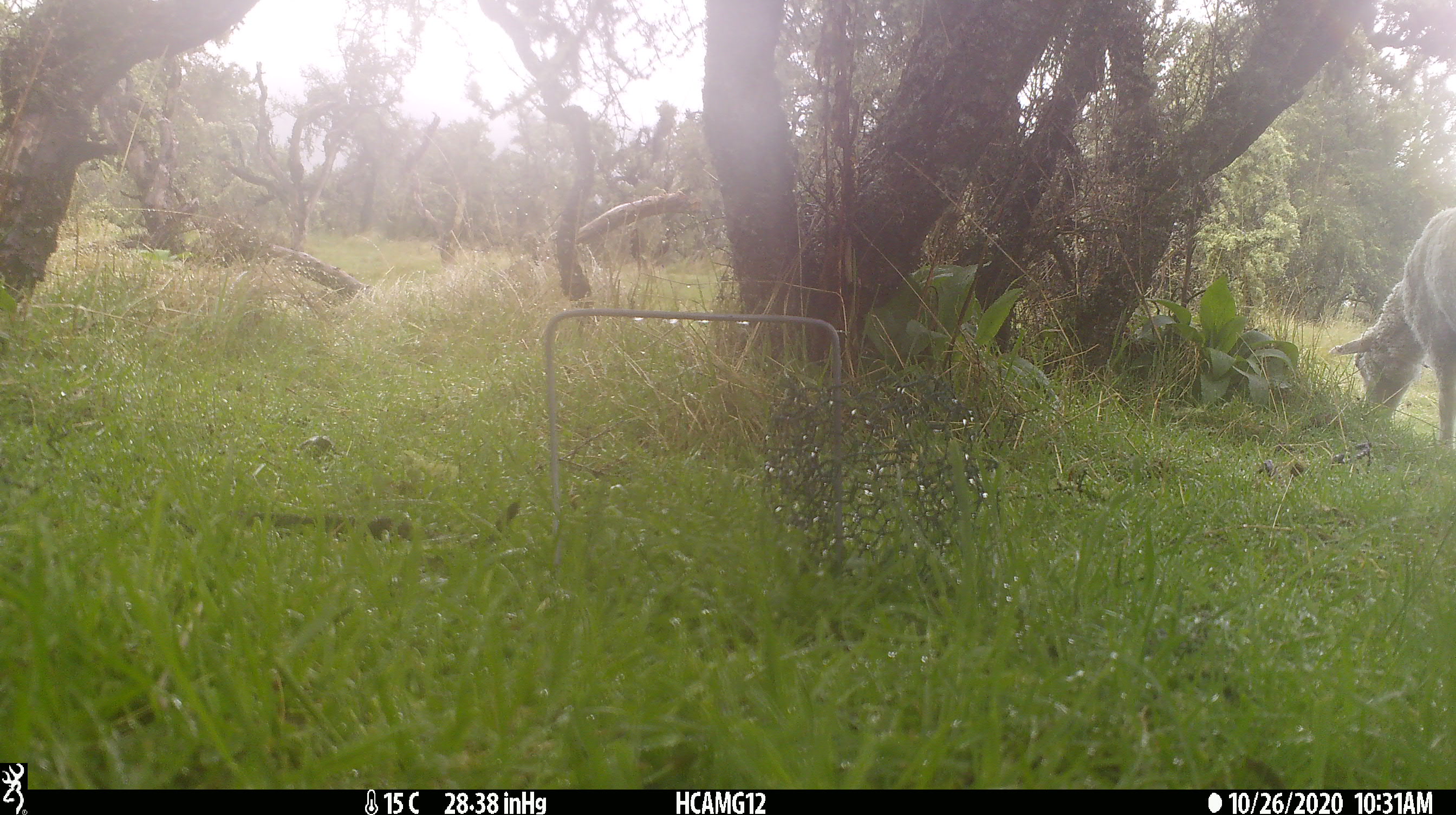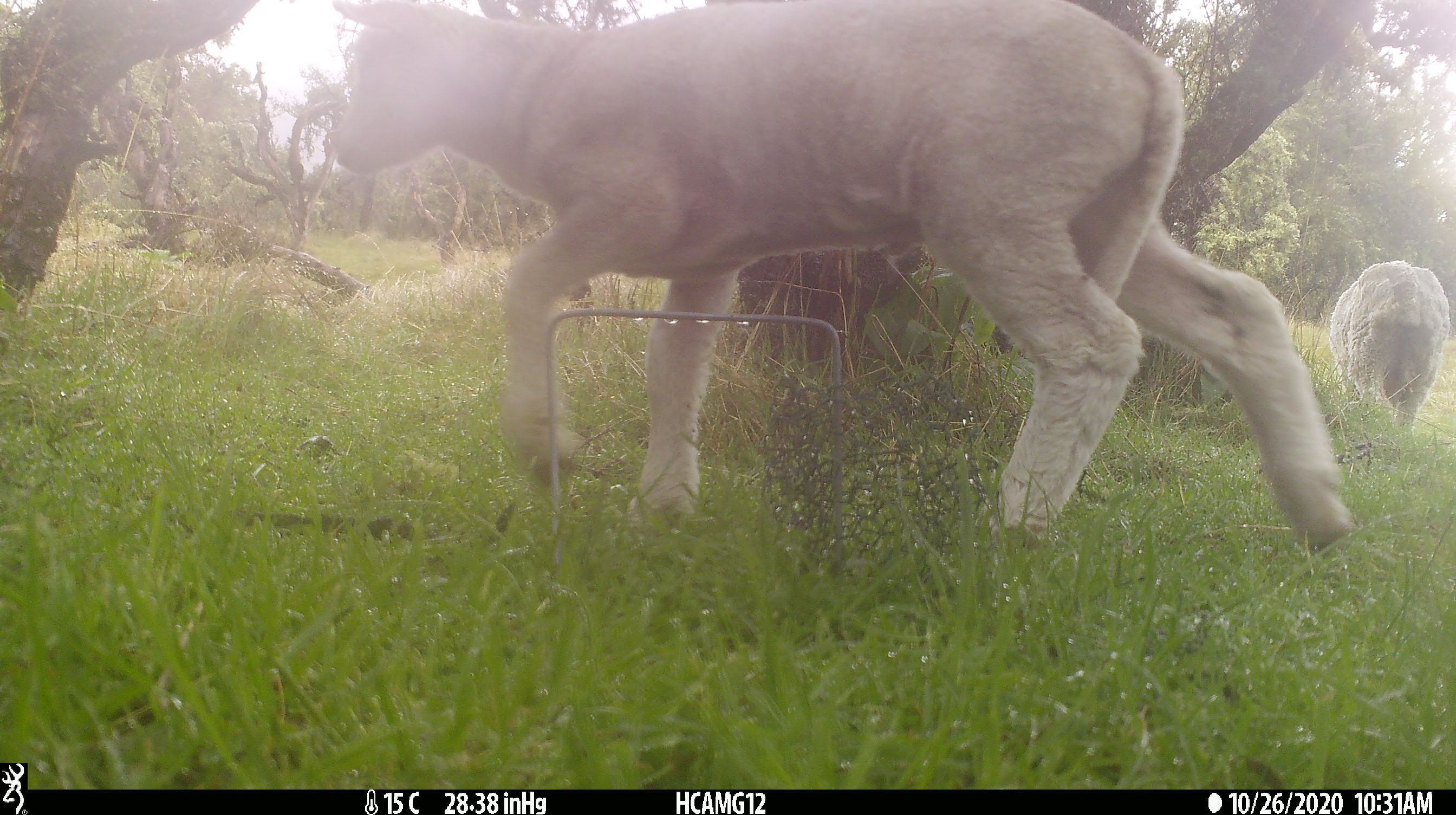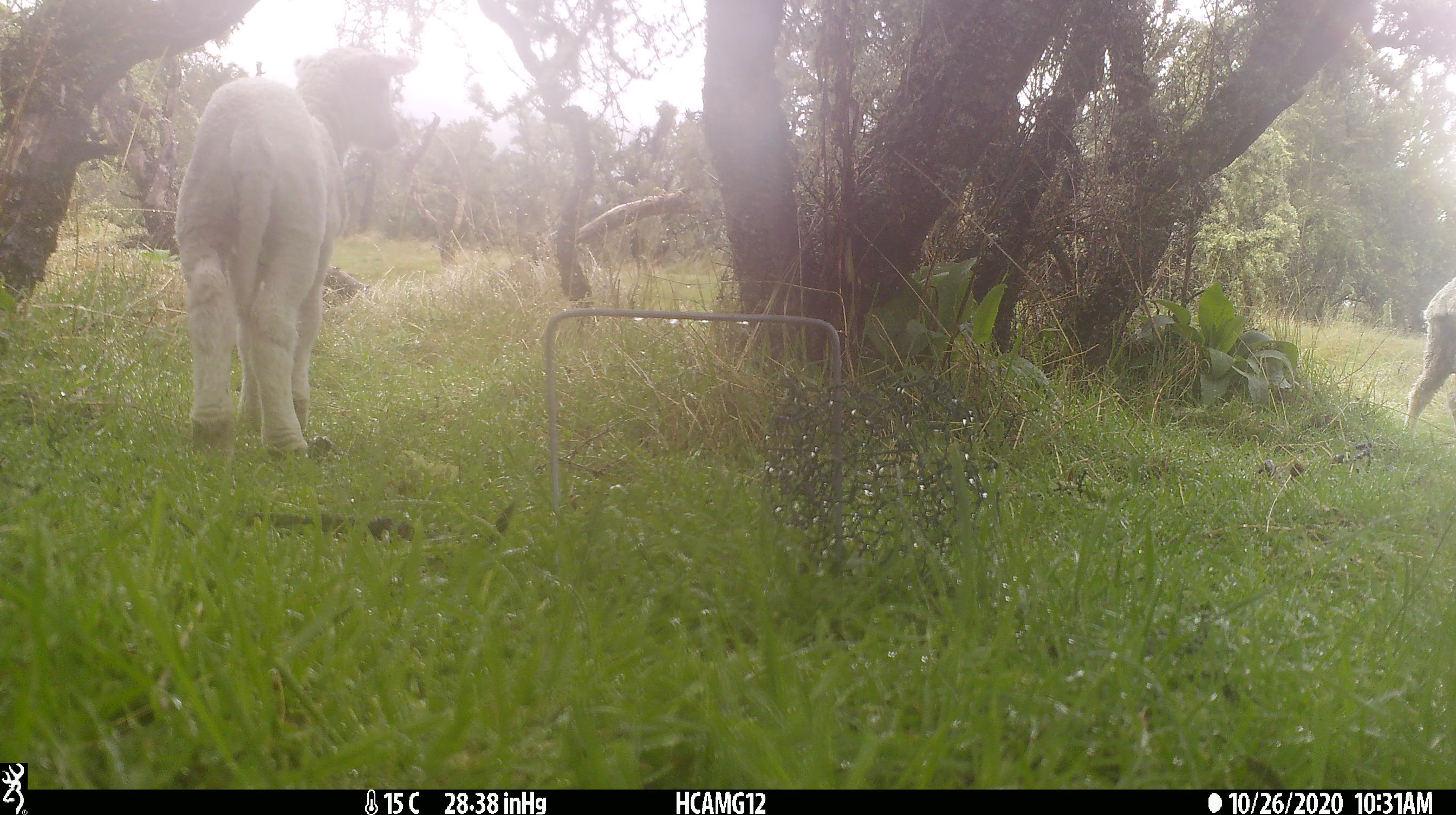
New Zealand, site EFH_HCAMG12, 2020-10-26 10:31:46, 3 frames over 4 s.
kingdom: Animalia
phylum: Chordata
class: Mammalia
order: Artiodactyla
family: Bovidae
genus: Ovis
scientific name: Ovis aries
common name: domestic sheep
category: sheep